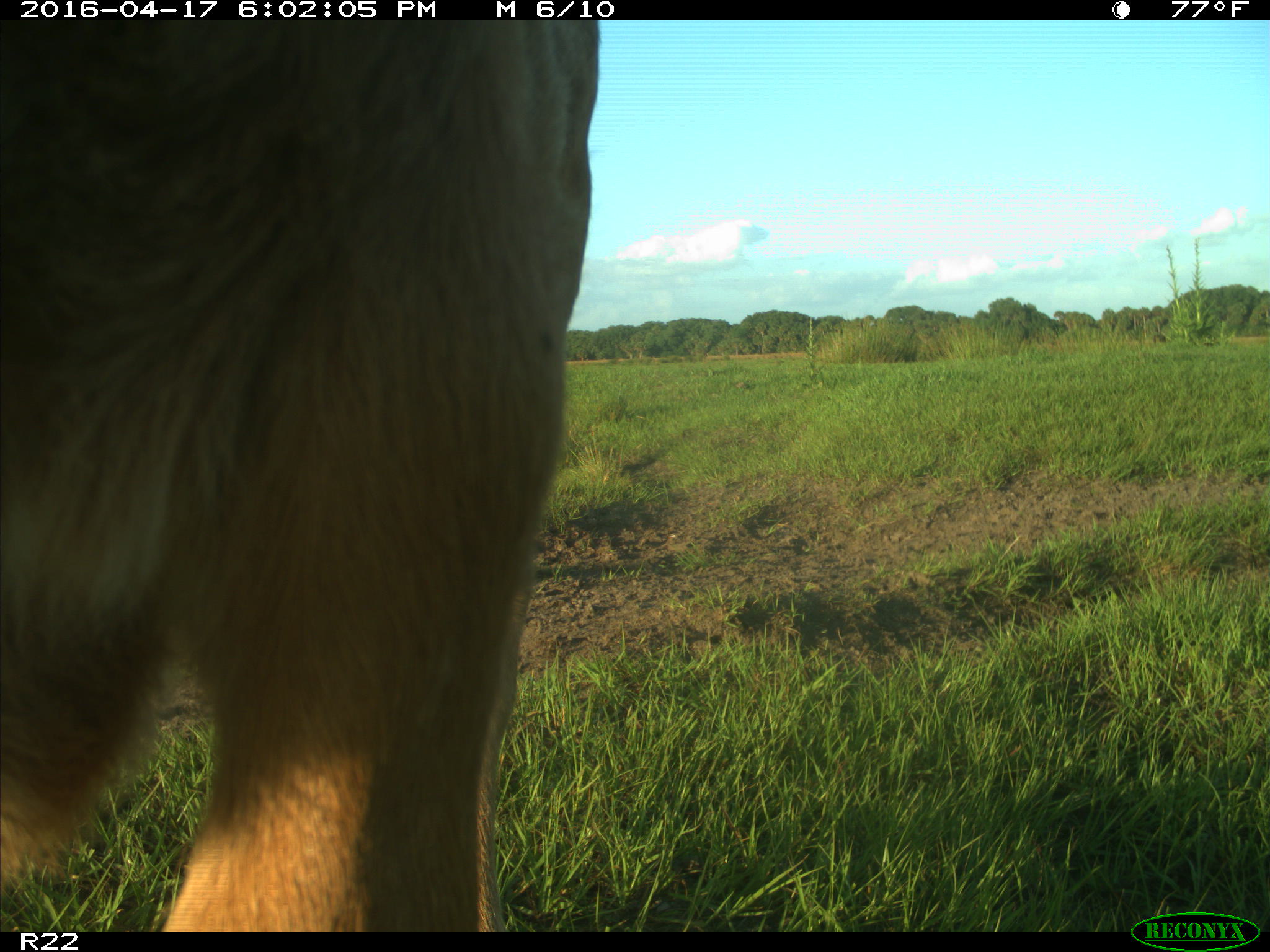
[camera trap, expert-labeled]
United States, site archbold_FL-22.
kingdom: Animalia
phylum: Chordata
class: Mammalia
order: Artiodactyla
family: Bovidae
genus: Bos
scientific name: Bos taurus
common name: domestic cow